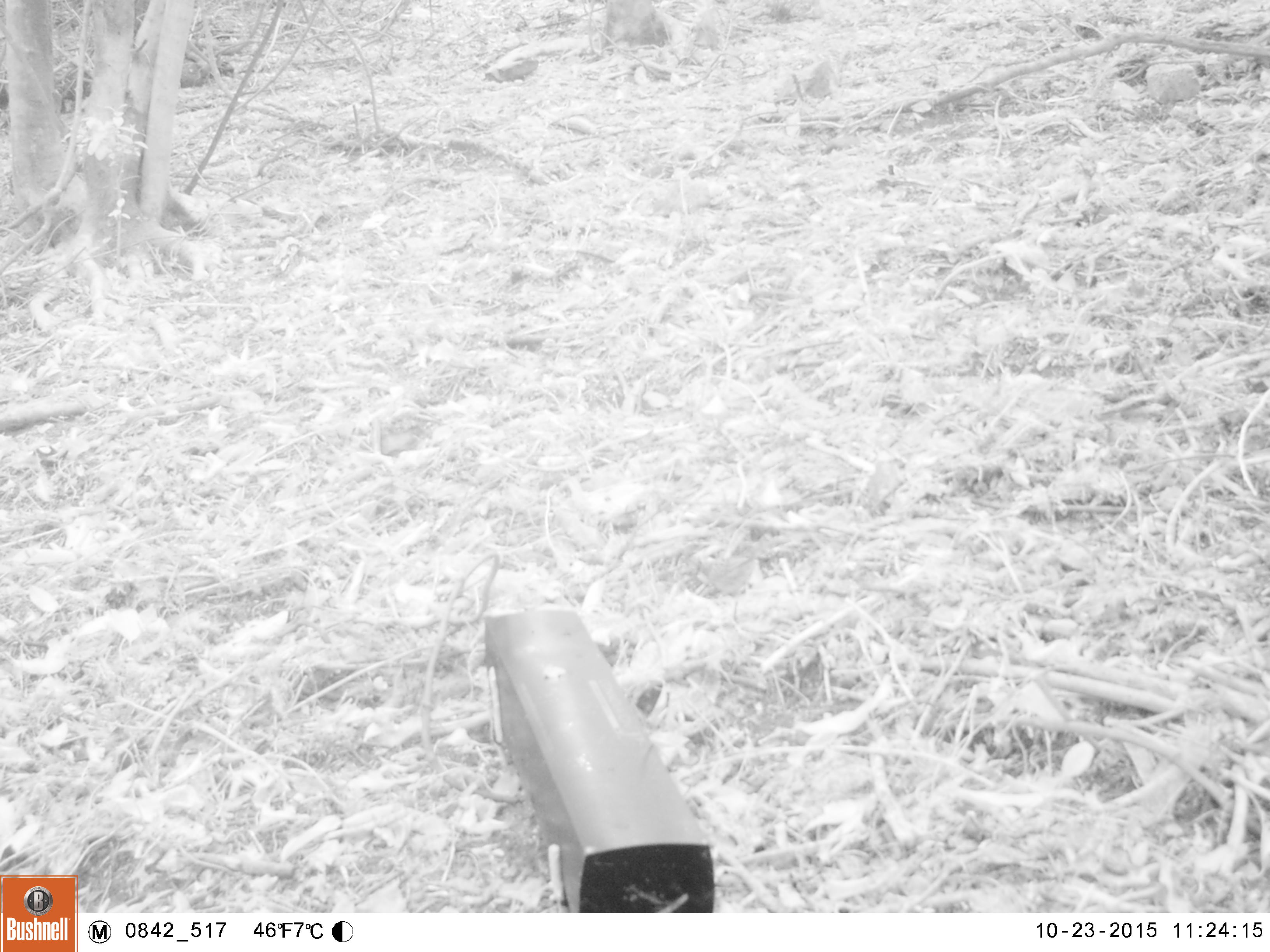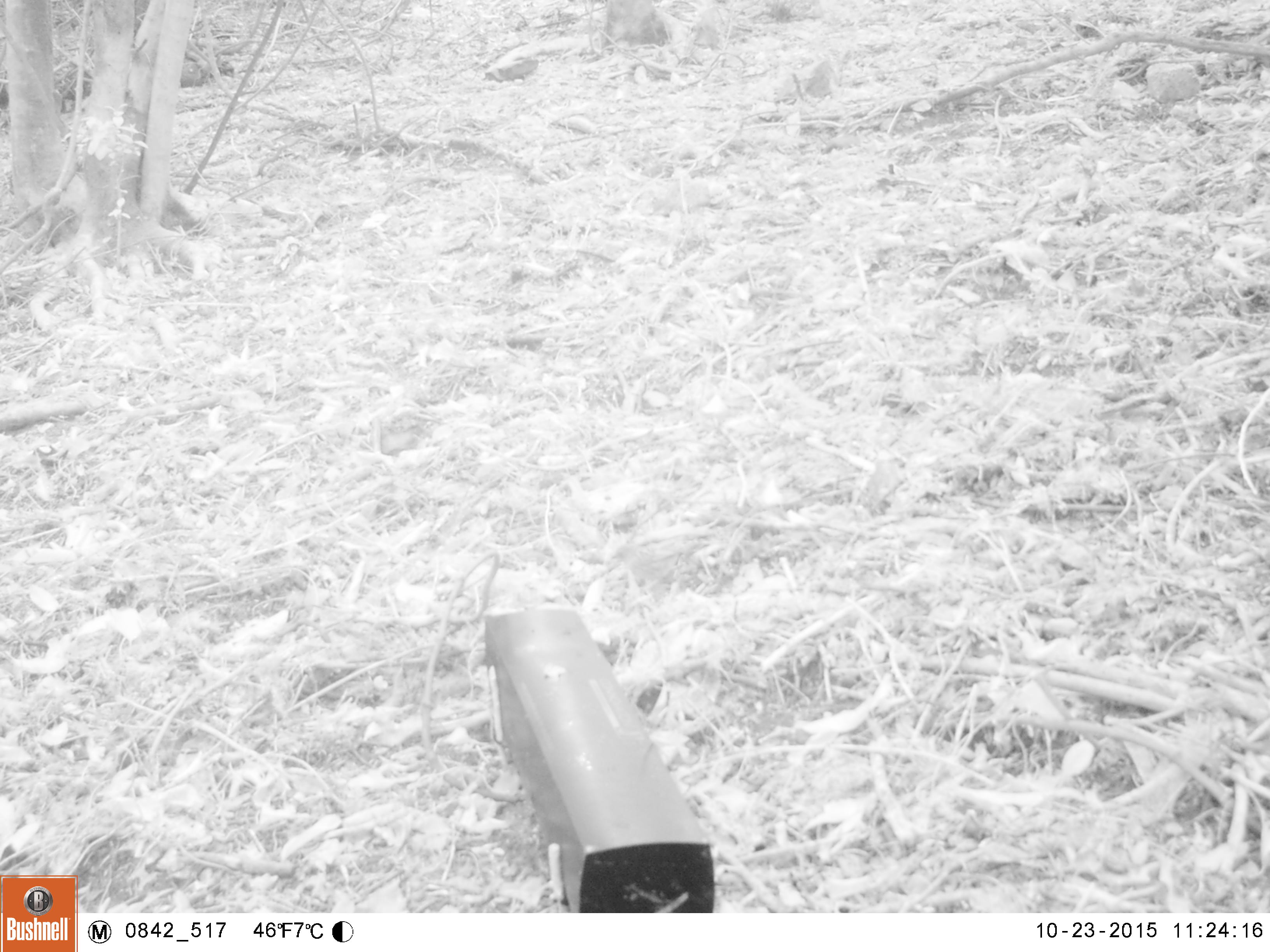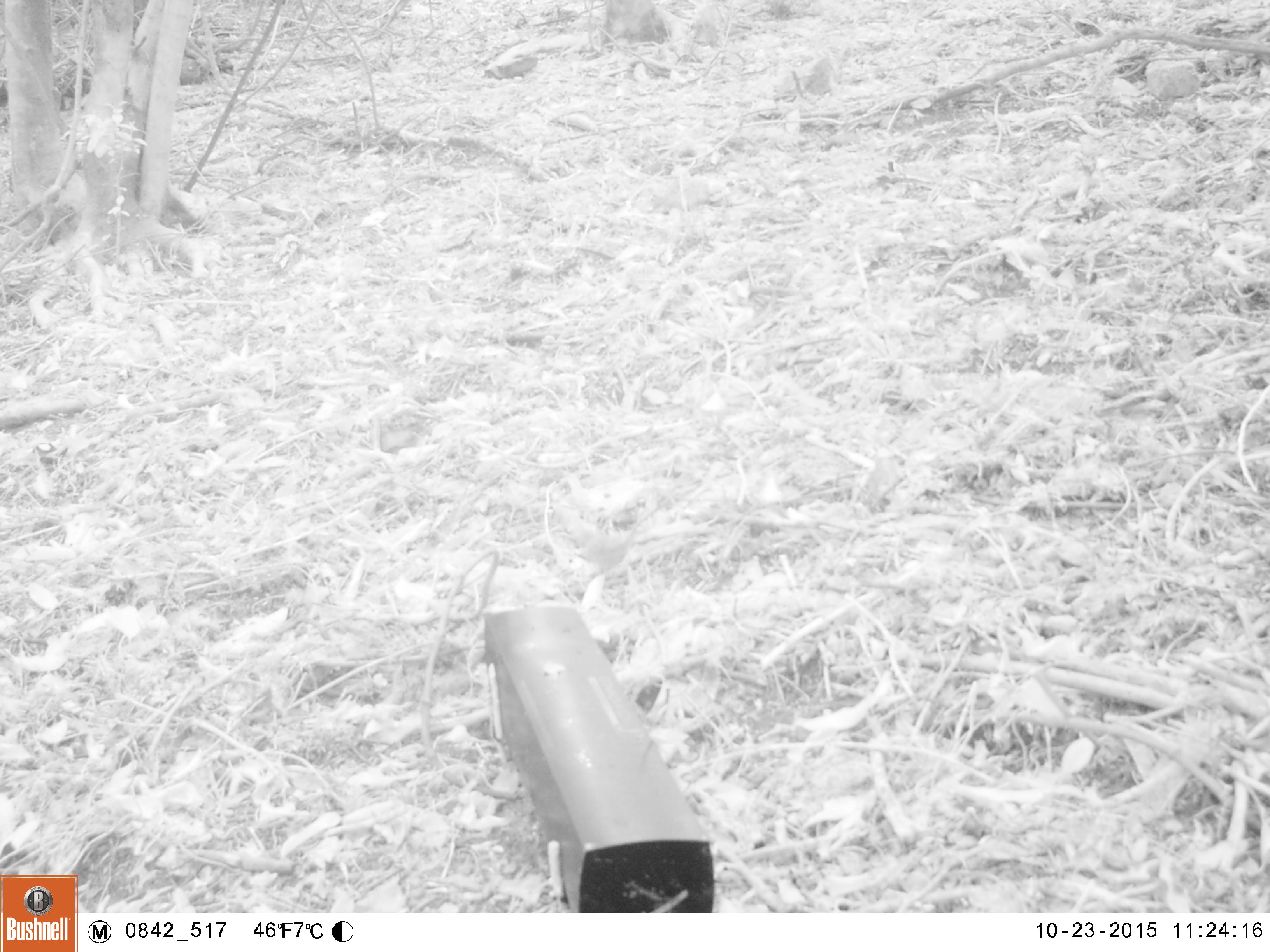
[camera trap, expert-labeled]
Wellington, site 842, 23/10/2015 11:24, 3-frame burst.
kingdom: Animalia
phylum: Chordata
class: Aves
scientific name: Aves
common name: bird